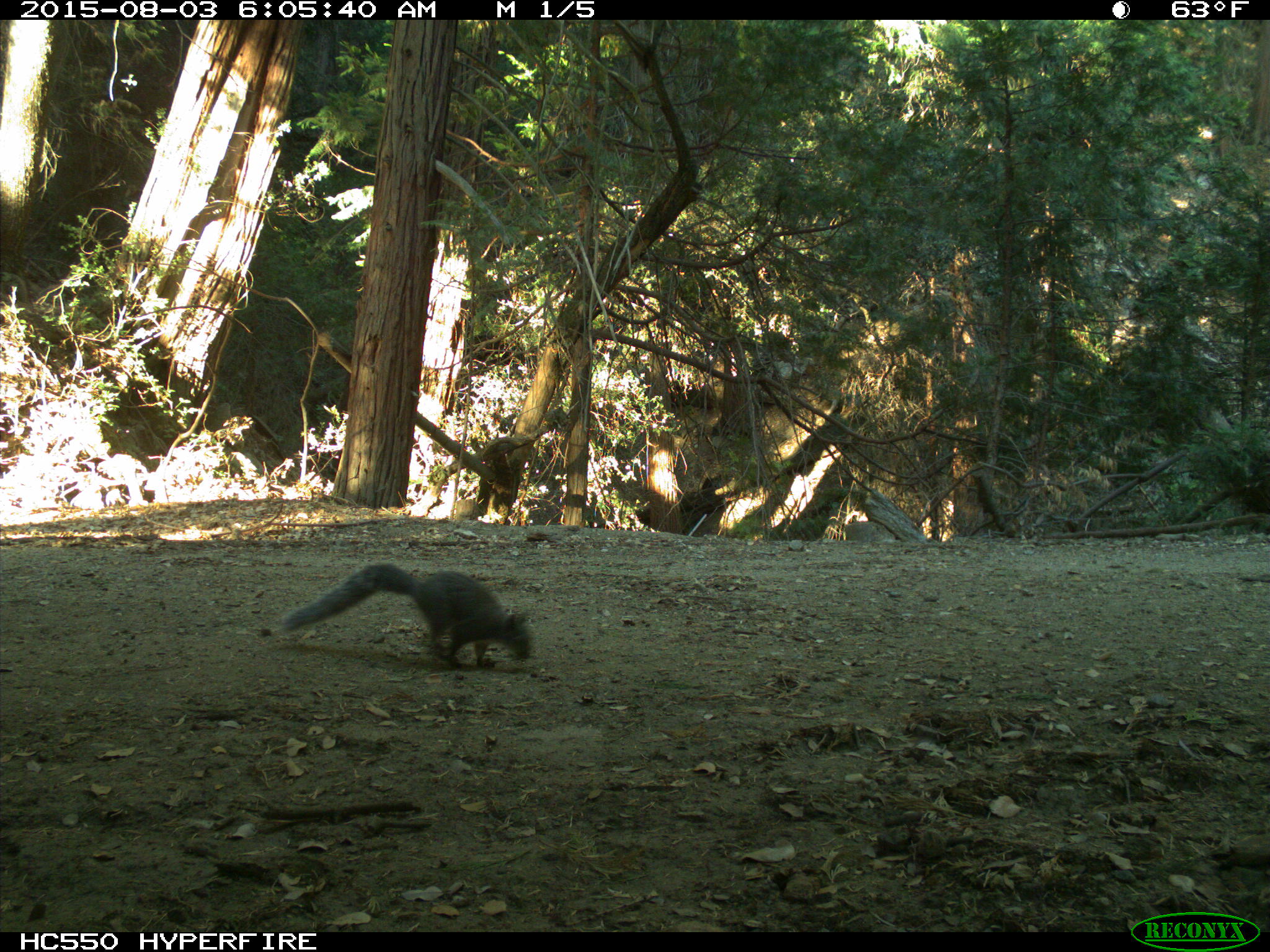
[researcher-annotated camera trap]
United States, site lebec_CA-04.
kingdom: Animalia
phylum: Chordata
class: Mammalia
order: Rodentia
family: Sciuridae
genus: Sciurus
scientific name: Sciurus carolinensis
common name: eastern gray squirrel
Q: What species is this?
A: Sciurus carolinensis (eastern gray squirrel).